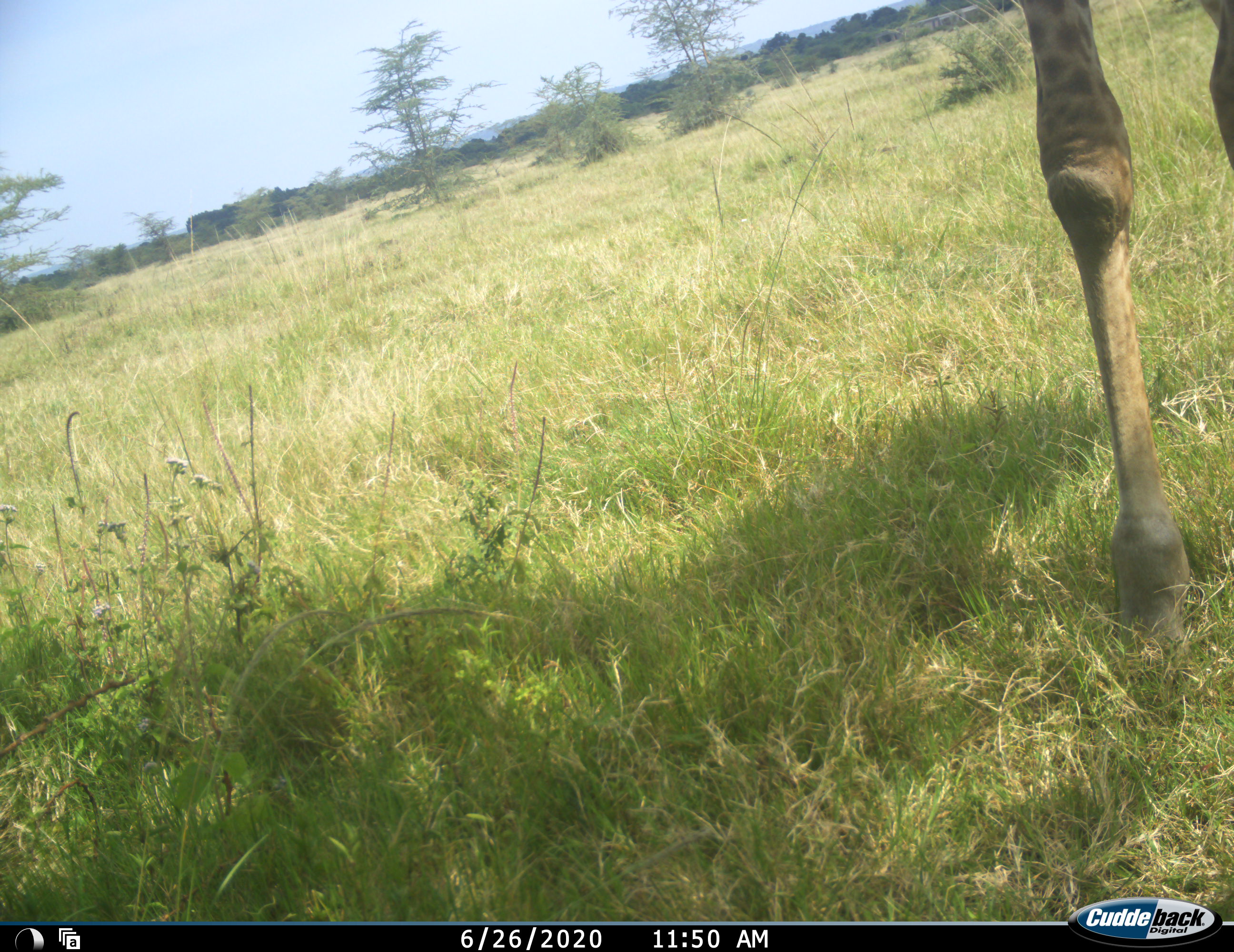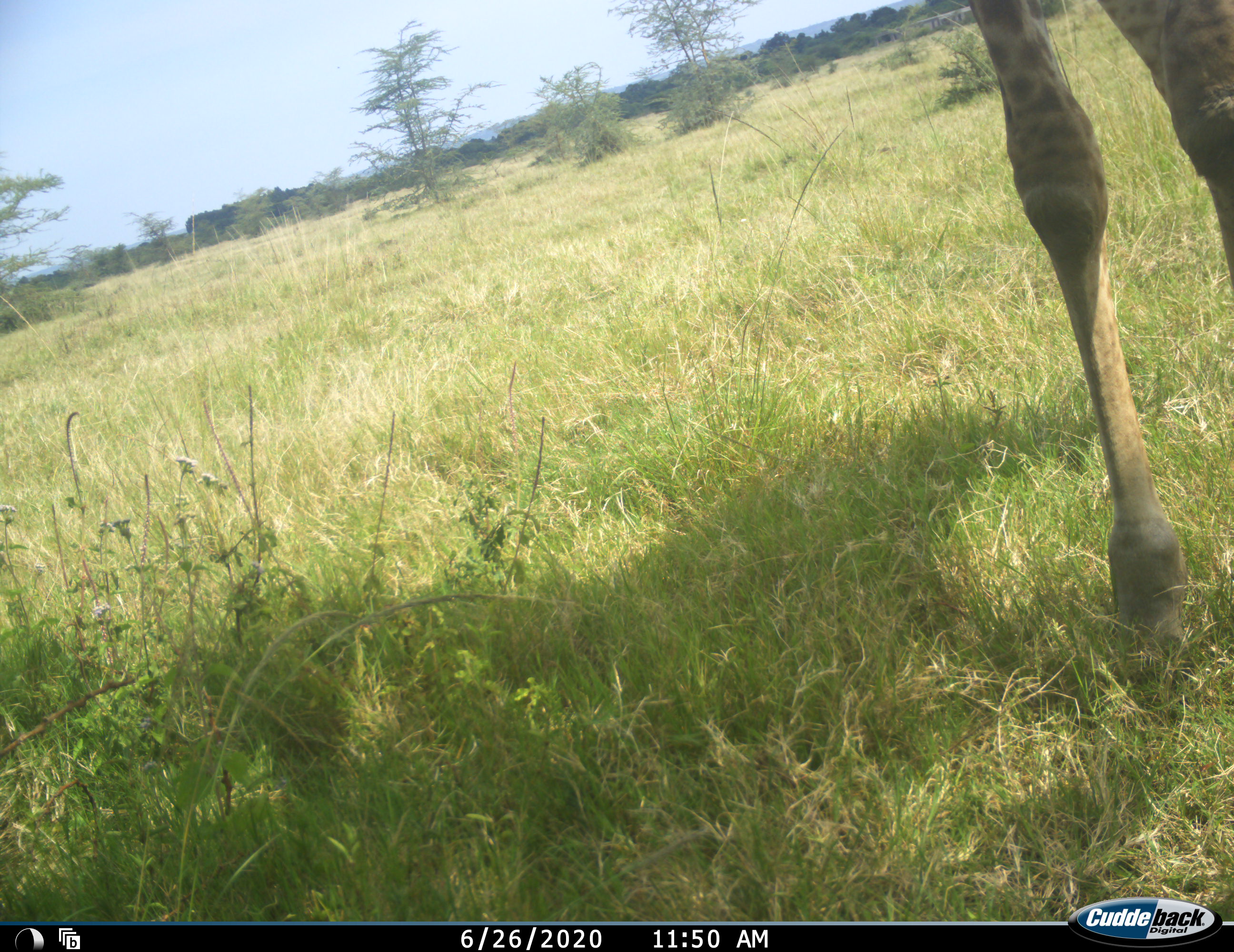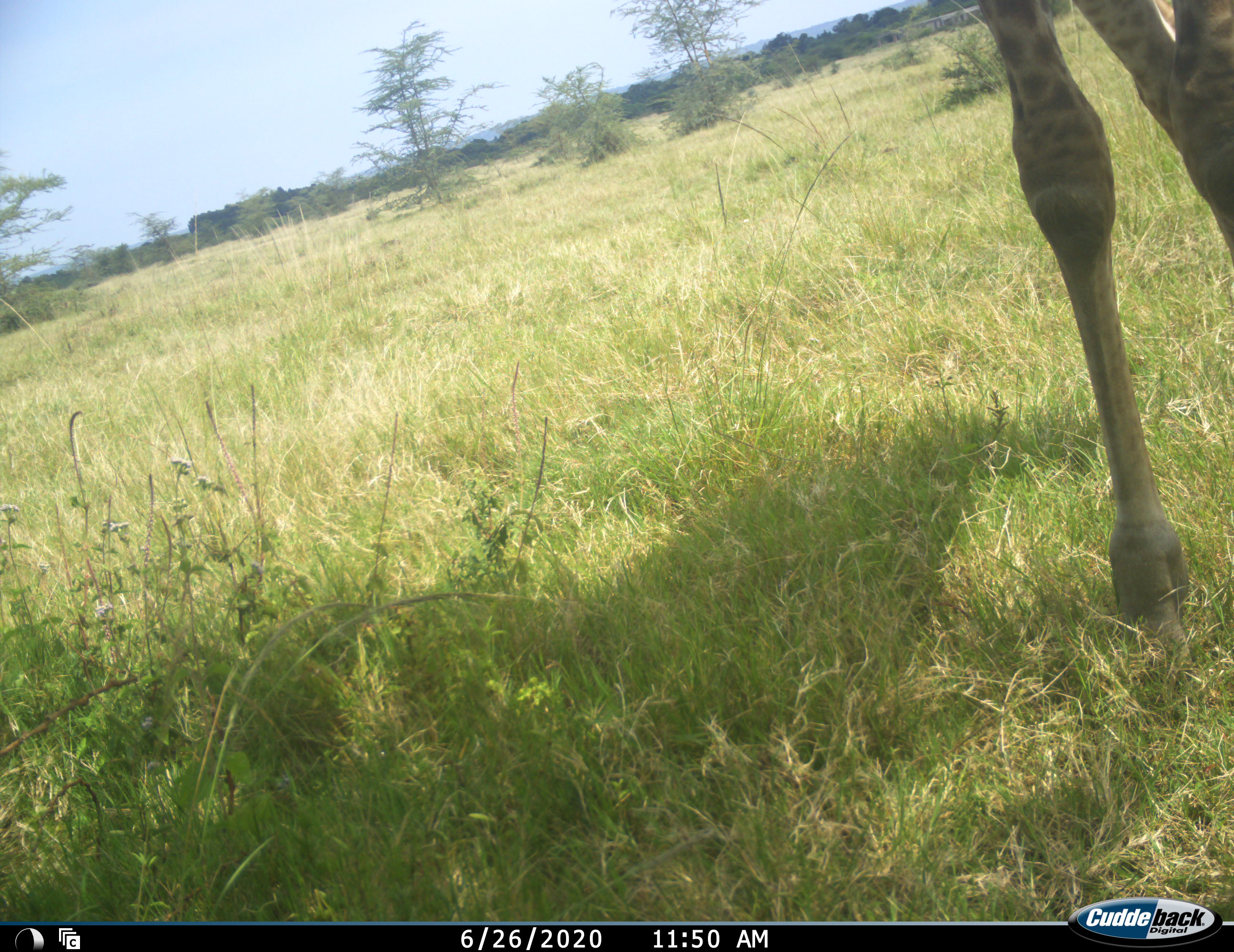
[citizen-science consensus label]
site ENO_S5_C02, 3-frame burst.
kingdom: Animalia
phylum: Chordata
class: Mammalia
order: Artiodactyla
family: Giraffidae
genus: Giraffa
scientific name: Giraffa camelopardalis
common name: giraffe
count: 1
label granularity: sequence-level